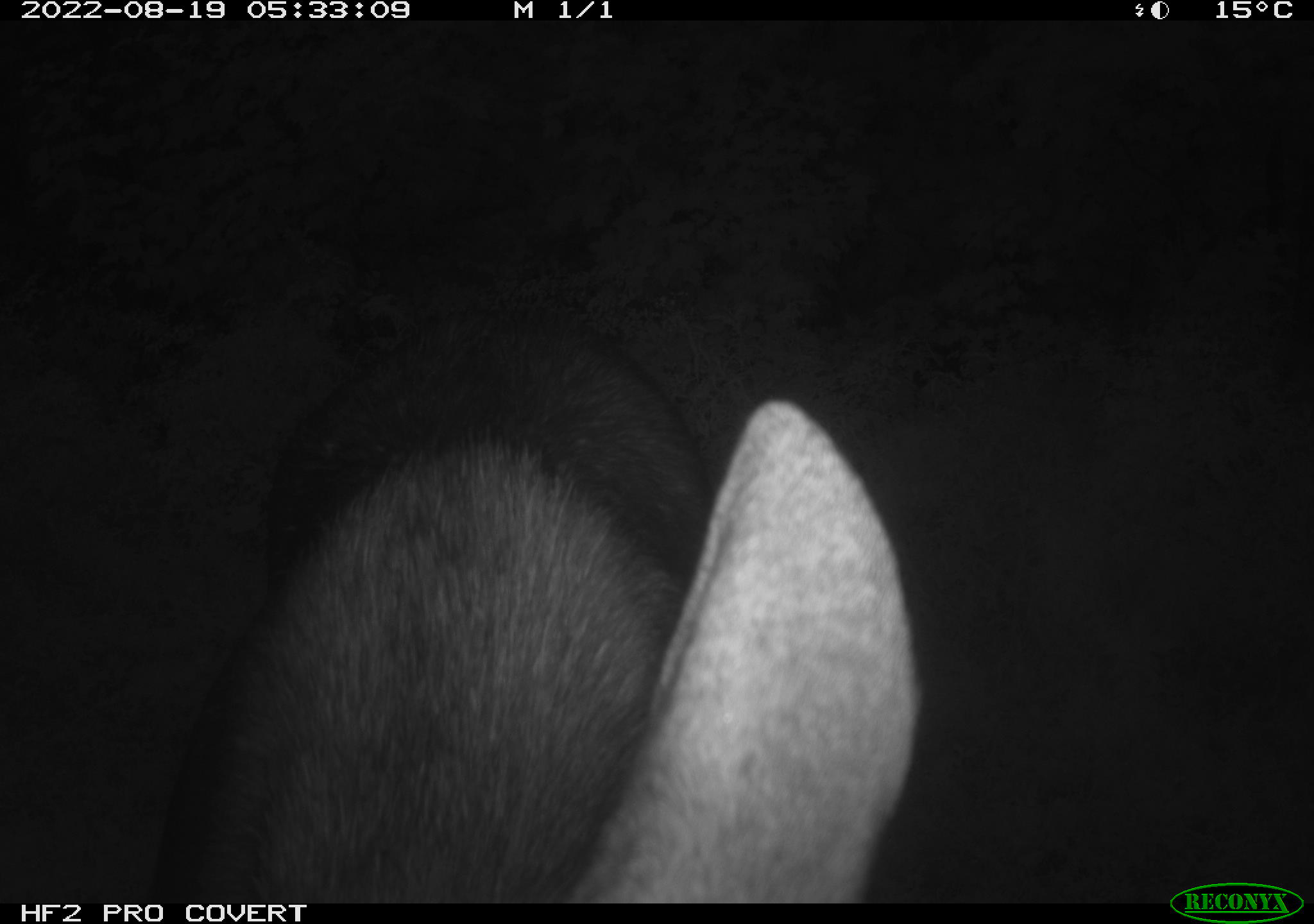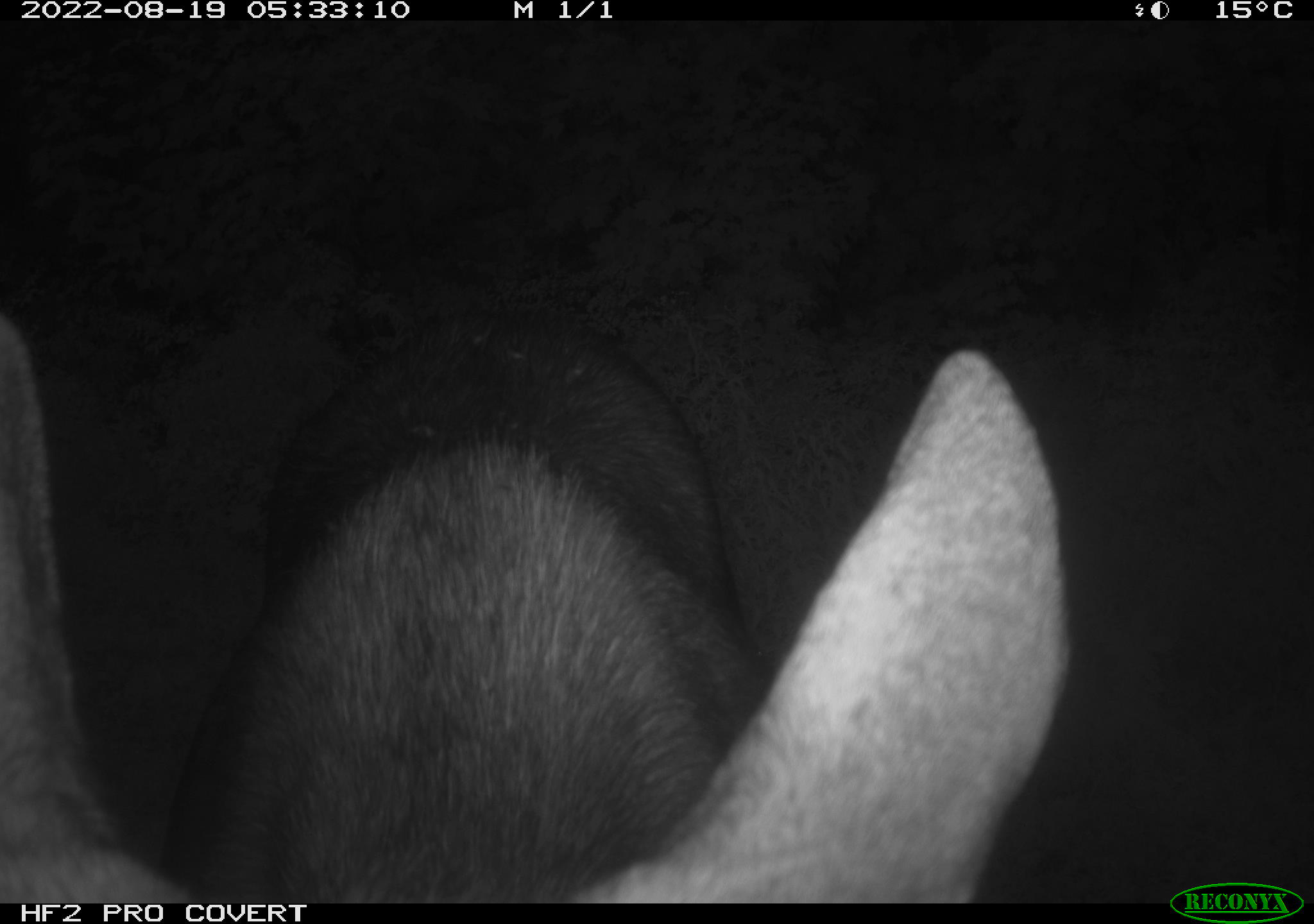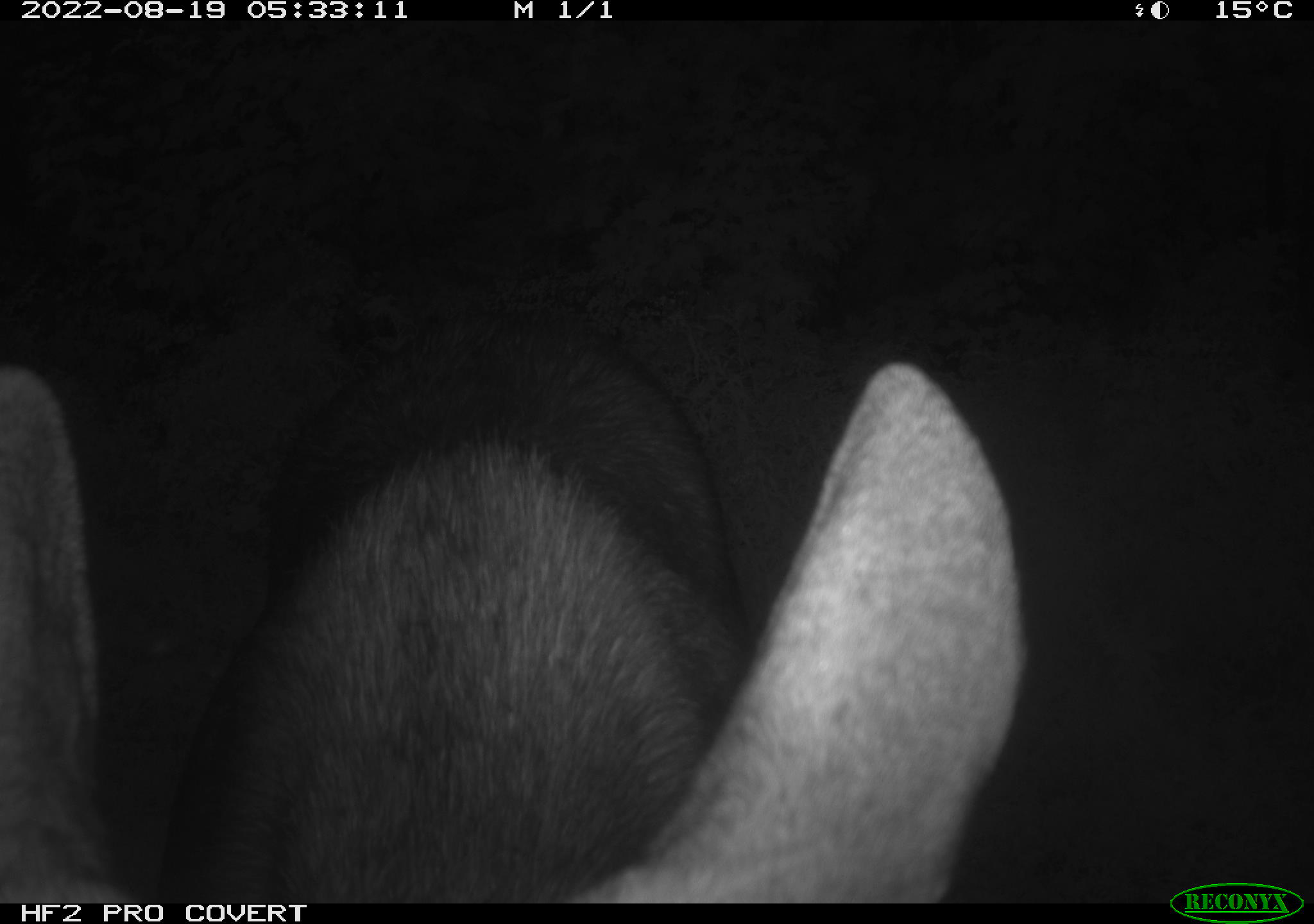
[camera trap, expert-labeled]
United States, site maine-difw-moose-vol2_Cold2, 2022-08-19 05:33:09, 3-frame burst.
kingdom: Animalia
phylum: Chordata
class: Mammalia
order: Artiodactyla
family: Cervidae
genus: Alces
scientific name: Alces alces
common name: moose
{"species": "moose (Alces alces)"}